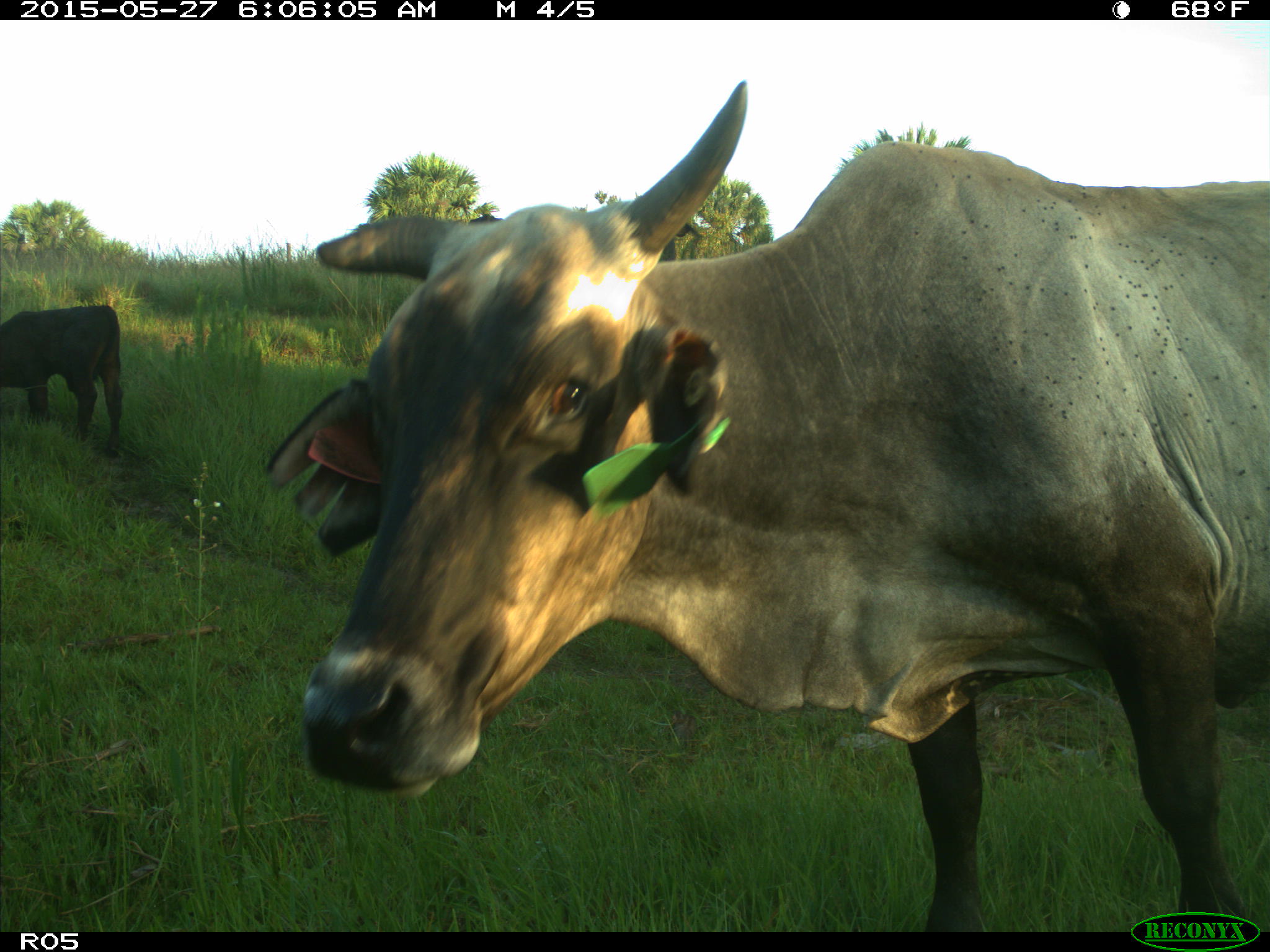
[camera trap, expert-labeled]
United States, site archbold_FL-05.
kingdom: Animalia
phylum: Chordata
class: Mammalia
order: Artiodactyla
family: Bovidae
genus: Bos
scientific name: Bos taurus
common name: domestic cow